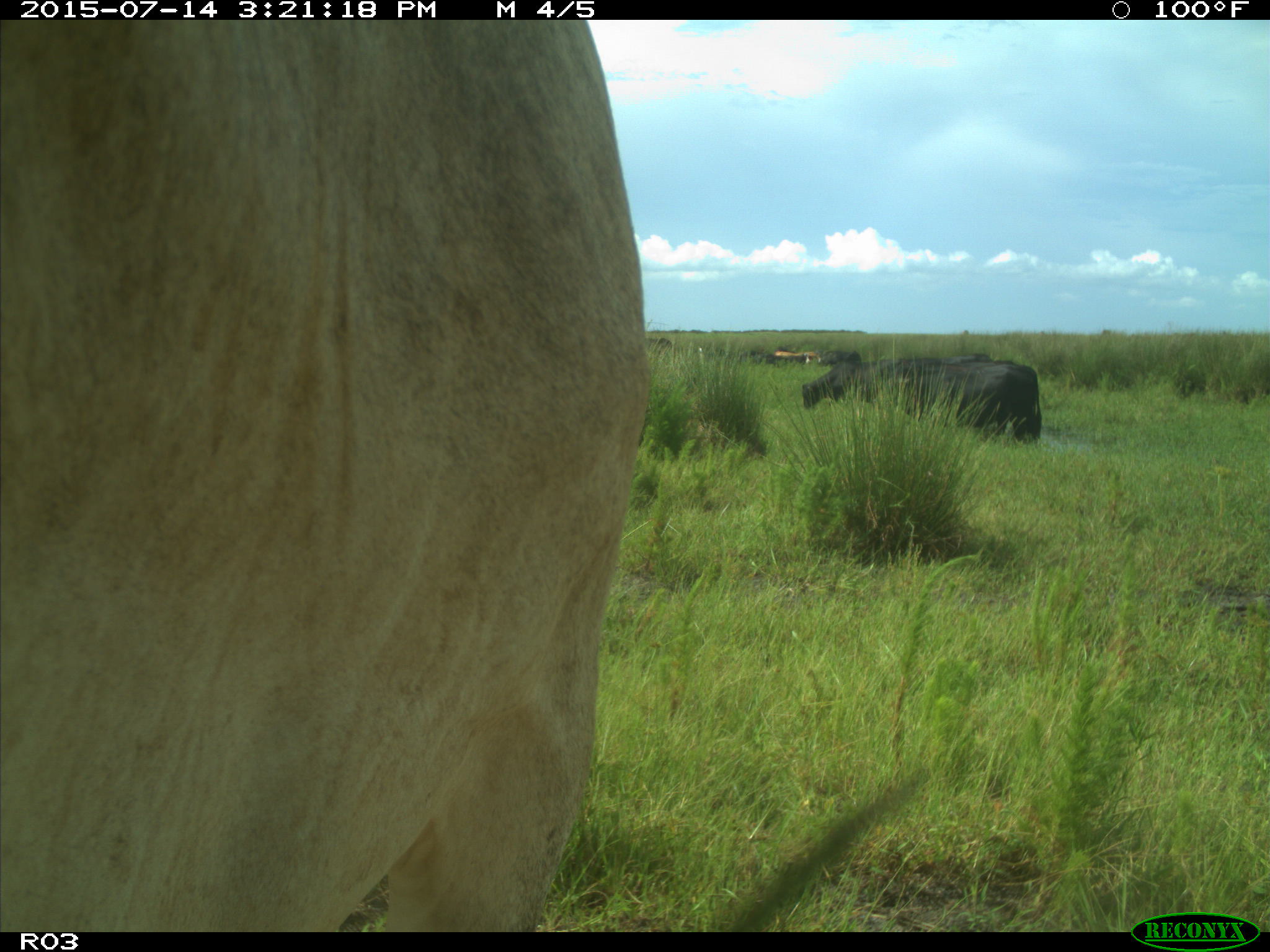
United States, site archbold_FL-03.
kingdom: Animalia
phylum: Chordata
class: Mammalia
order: Artiodactyla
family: Bovidae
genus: Bos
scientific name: Bos taurus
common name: domestic cow